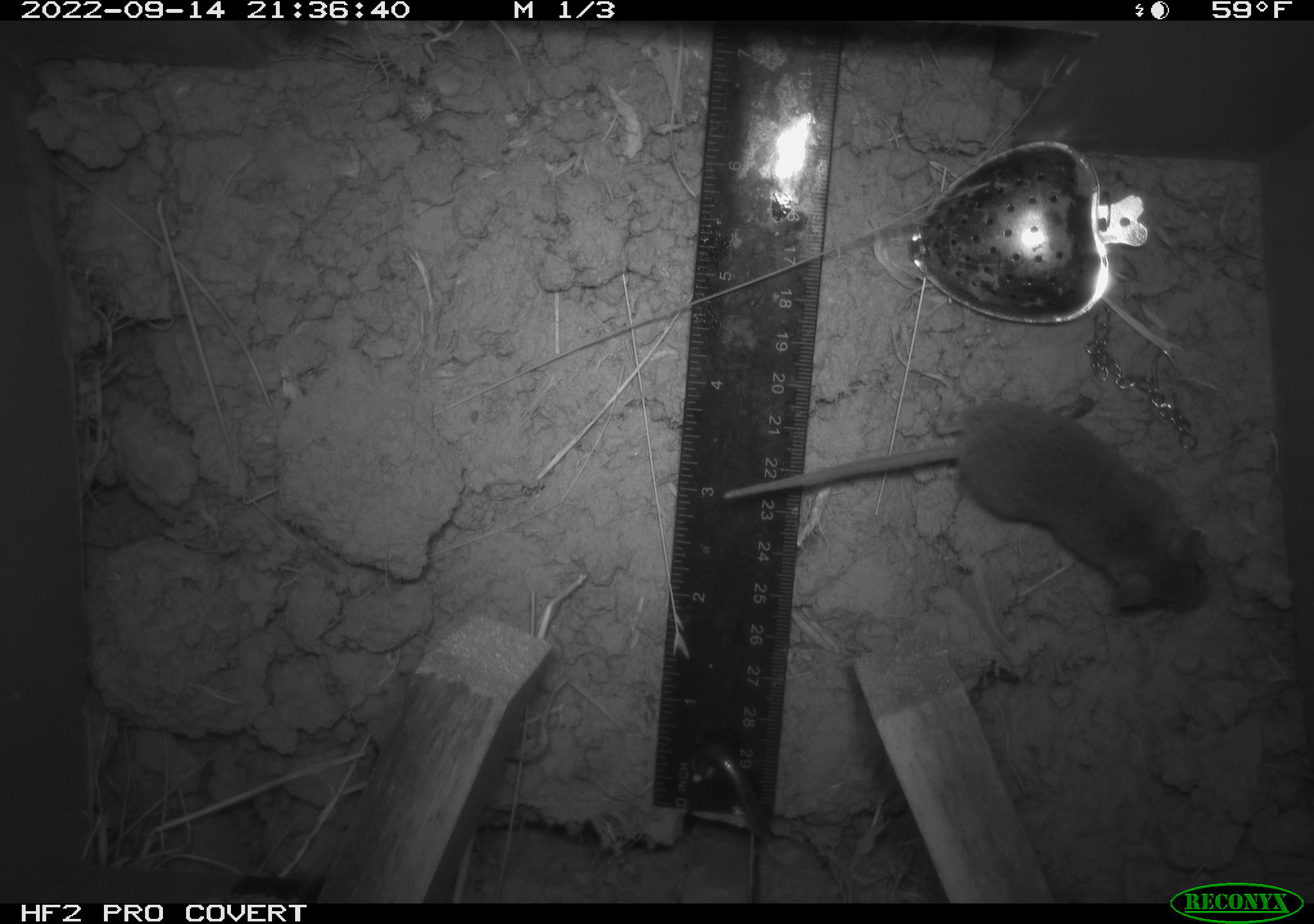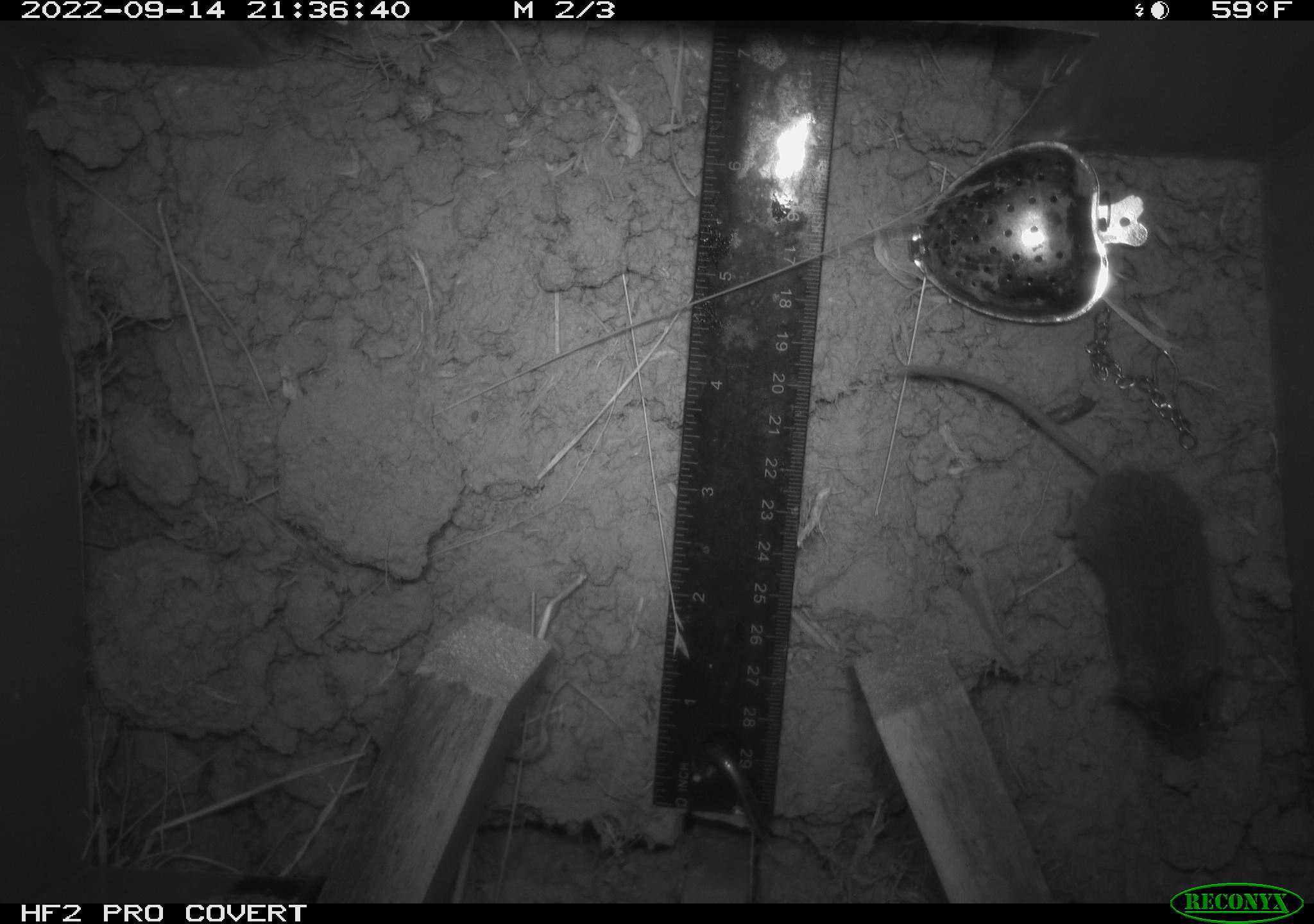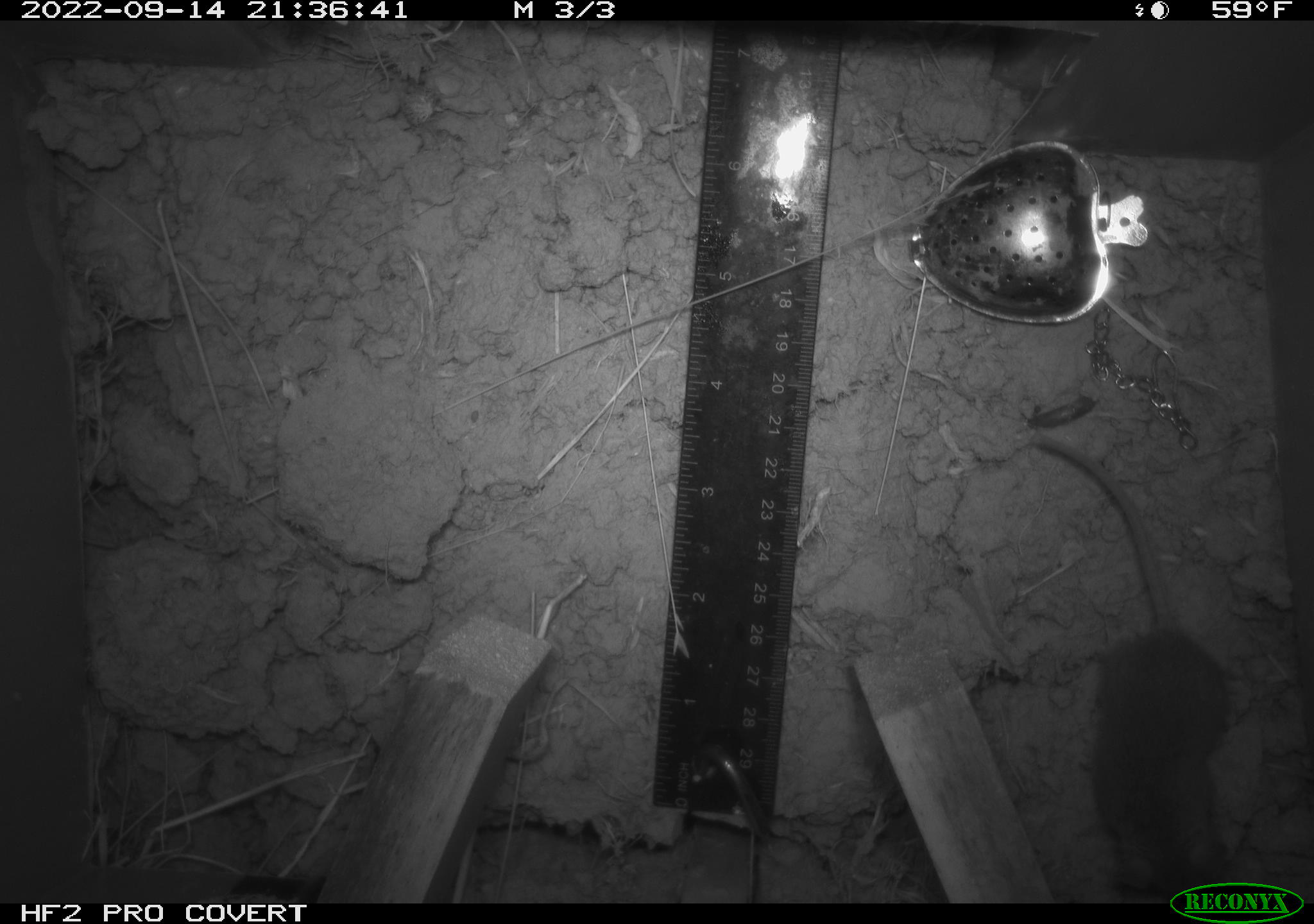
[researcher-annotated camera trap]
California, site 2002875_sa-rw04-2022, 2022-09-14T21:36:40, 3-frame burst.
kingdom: Animalia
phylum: Chordata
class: Mammalia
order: Rodentia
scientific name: Rodentia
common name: mouse species